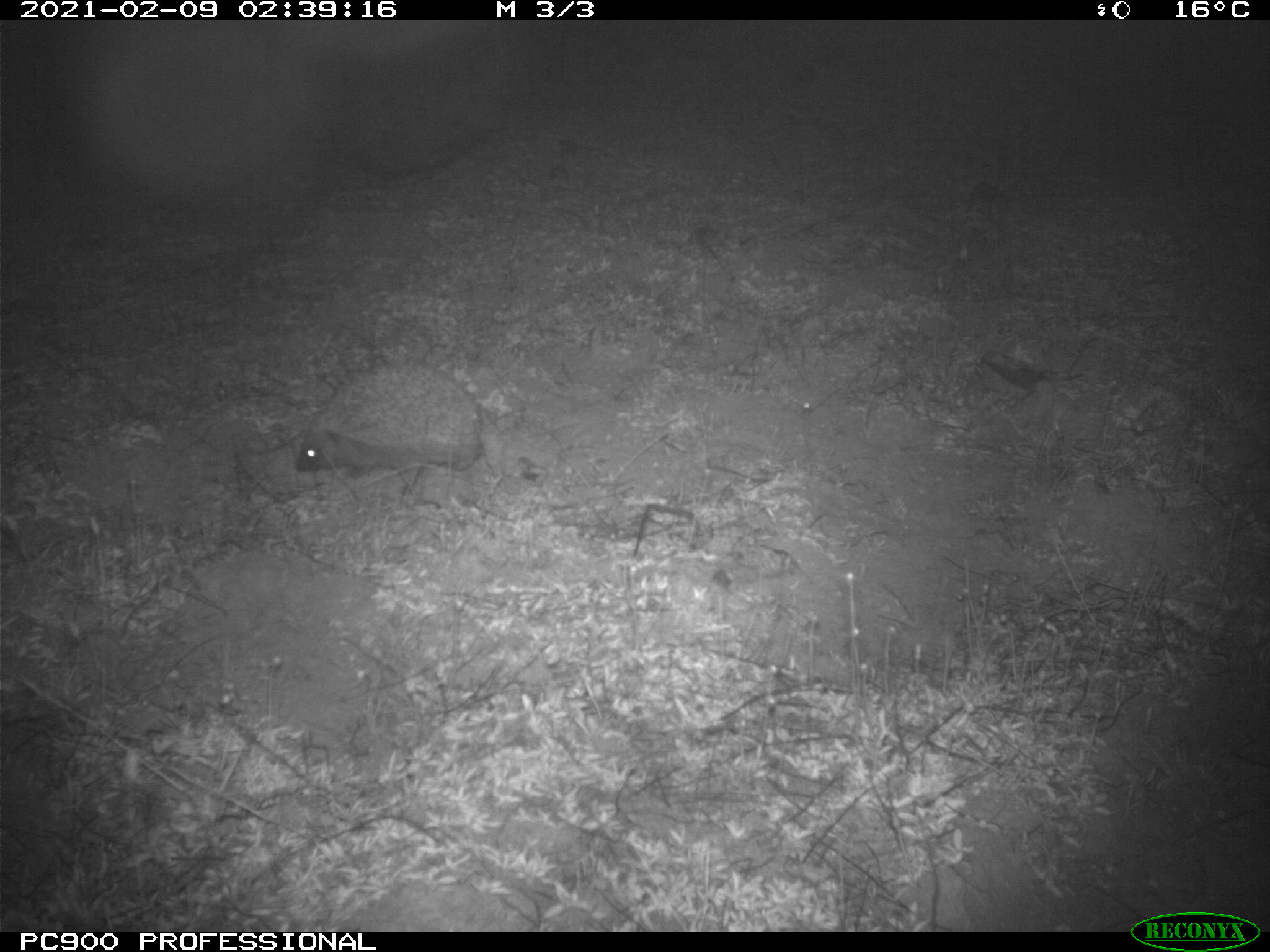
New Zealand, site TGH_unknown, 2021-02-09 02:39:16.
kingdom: Animalia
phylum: Chordata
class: Mammalia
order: Eulipotyphla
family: Erinaceidae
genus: Erinaceus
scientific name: Erinaceus europaeus europaeus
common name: european hedgehog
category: hedgehog